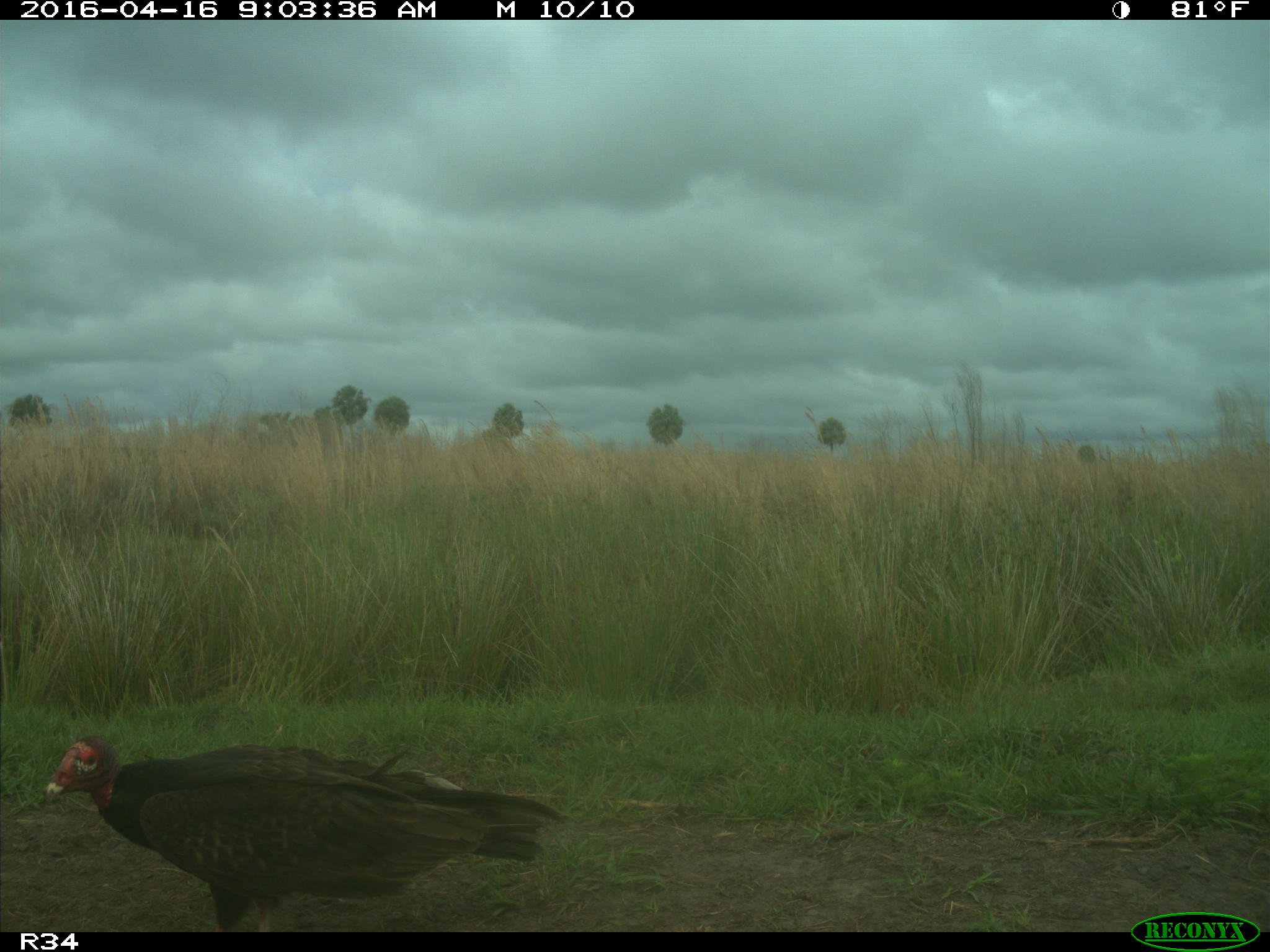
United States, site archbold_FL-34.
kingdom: Animalia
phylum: Chordata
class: Aves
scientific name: Aves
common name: birds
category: unidentified bird